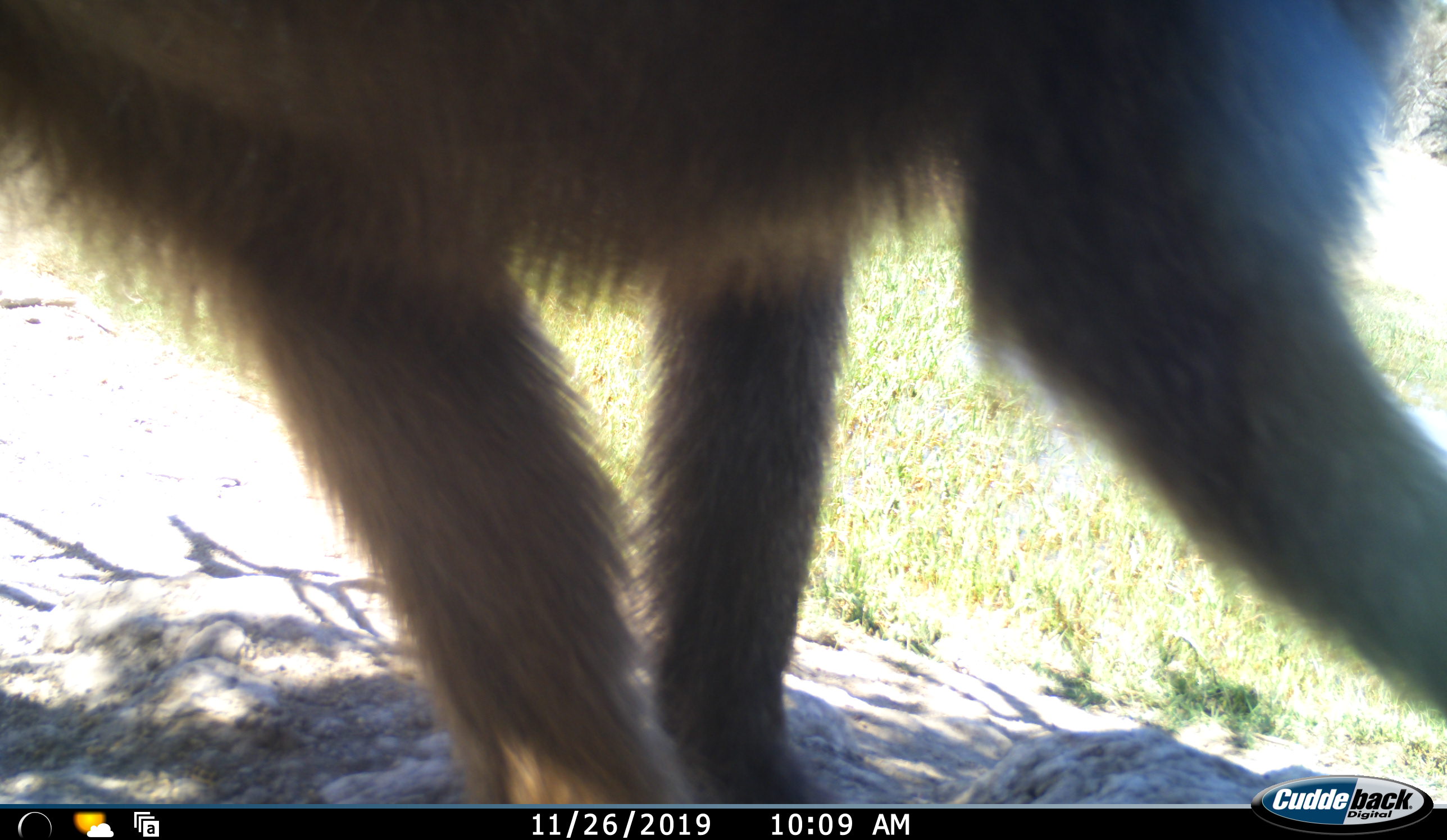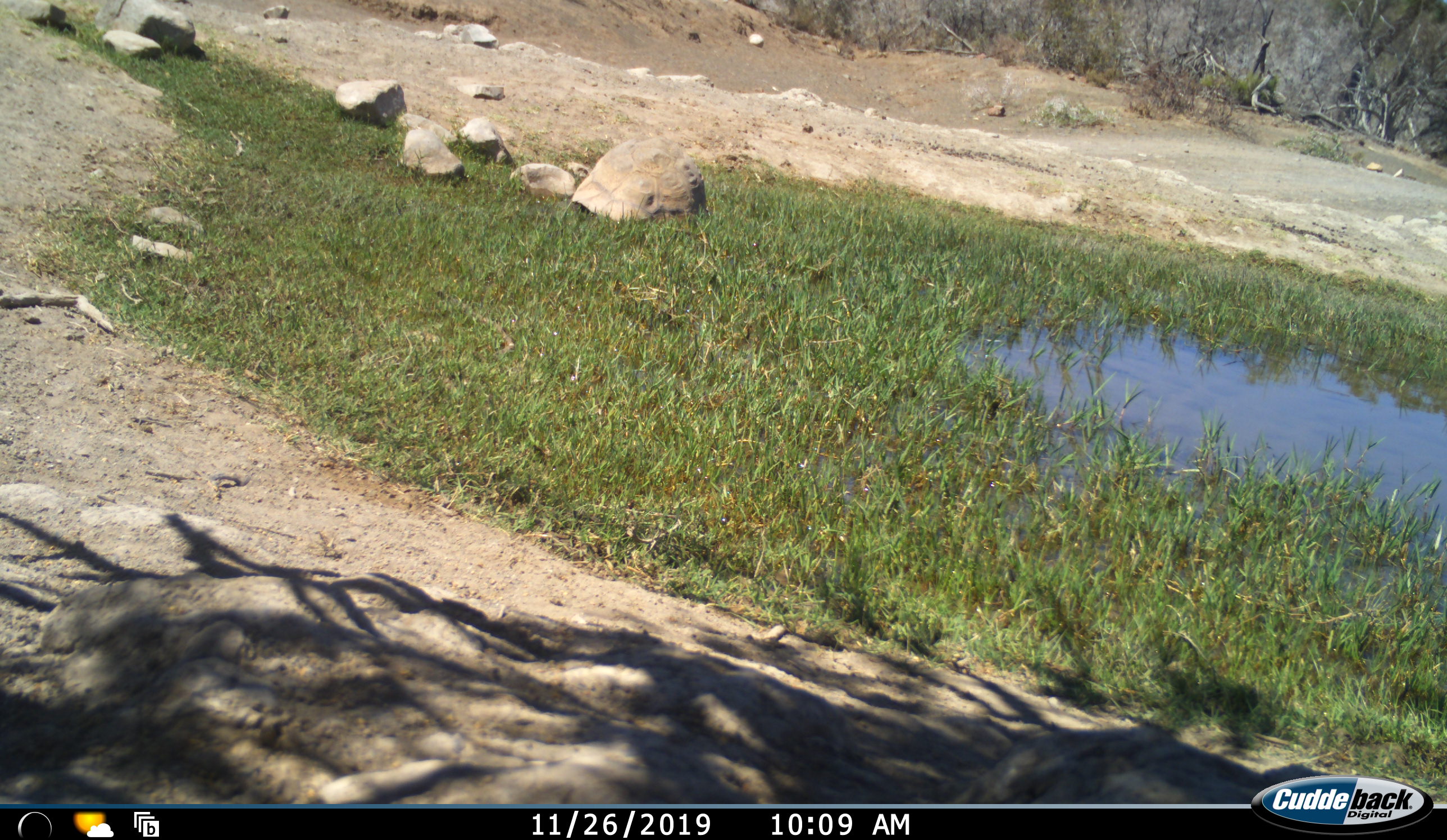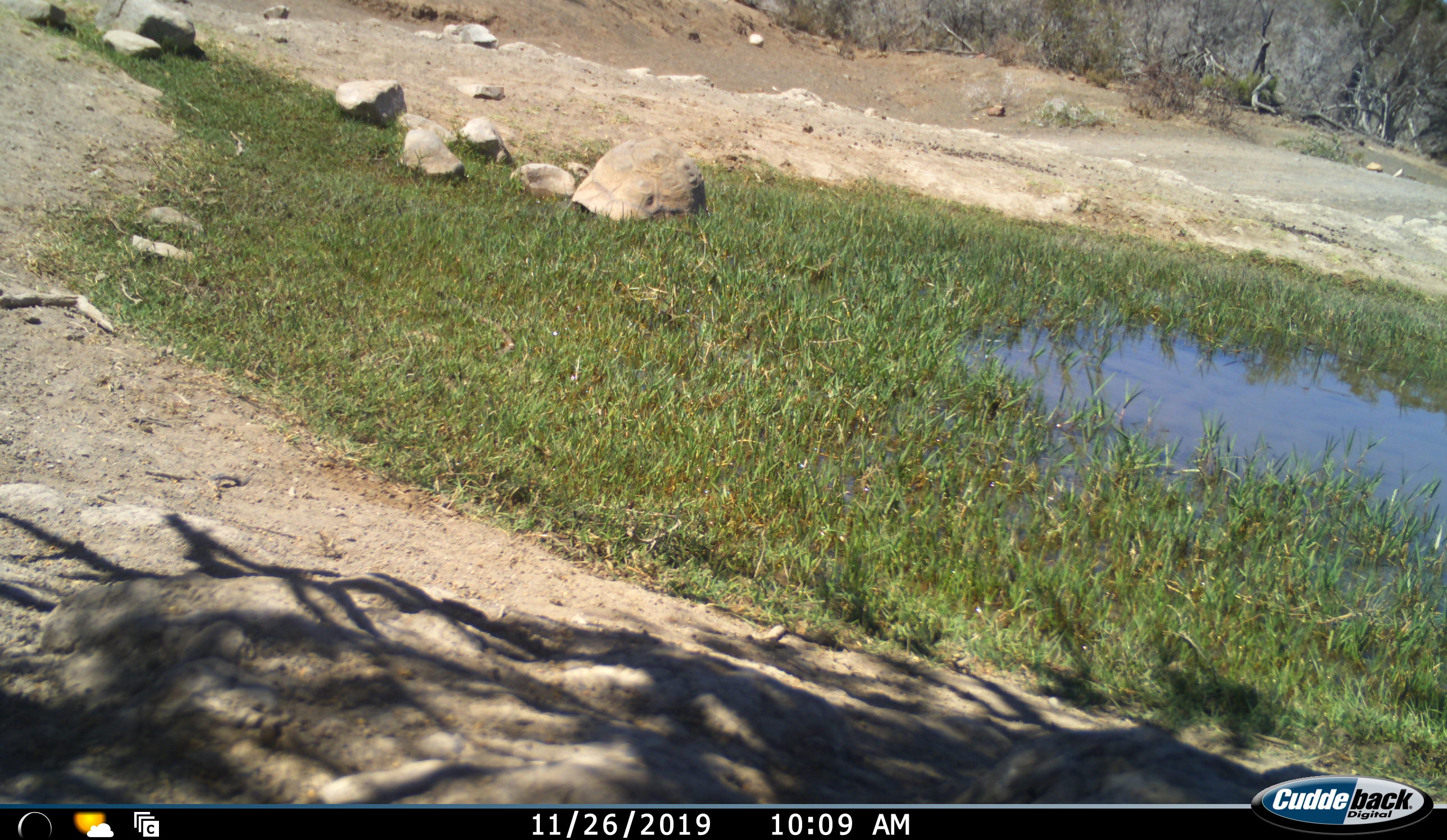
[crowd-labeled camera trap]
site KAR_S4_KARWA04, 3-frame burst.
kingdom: Animalia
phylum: Chordata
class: Mammalia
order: Primates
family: Cercopithecidae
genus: Papio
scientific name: Papio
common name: baboon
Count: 1.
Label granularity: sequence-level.